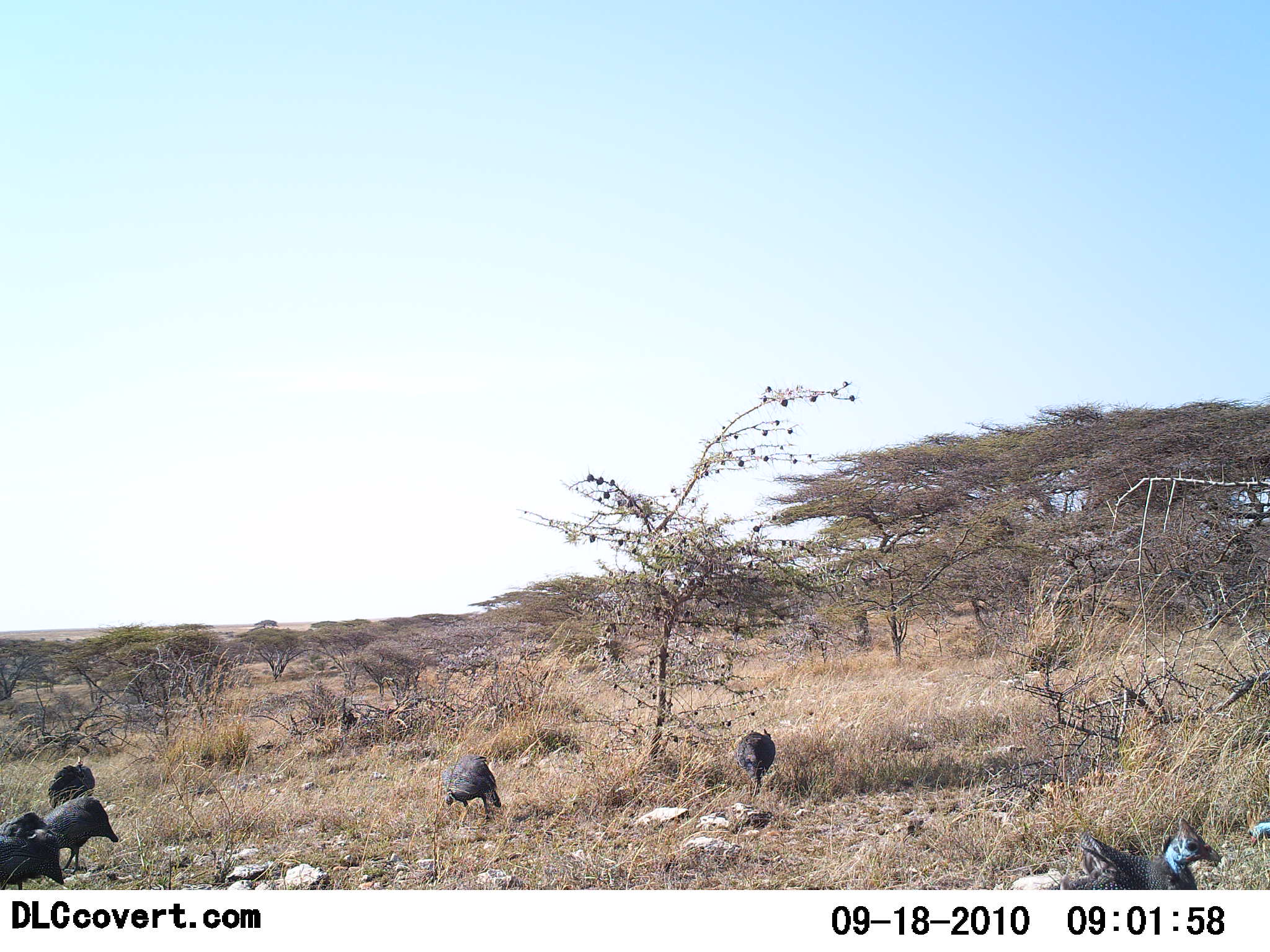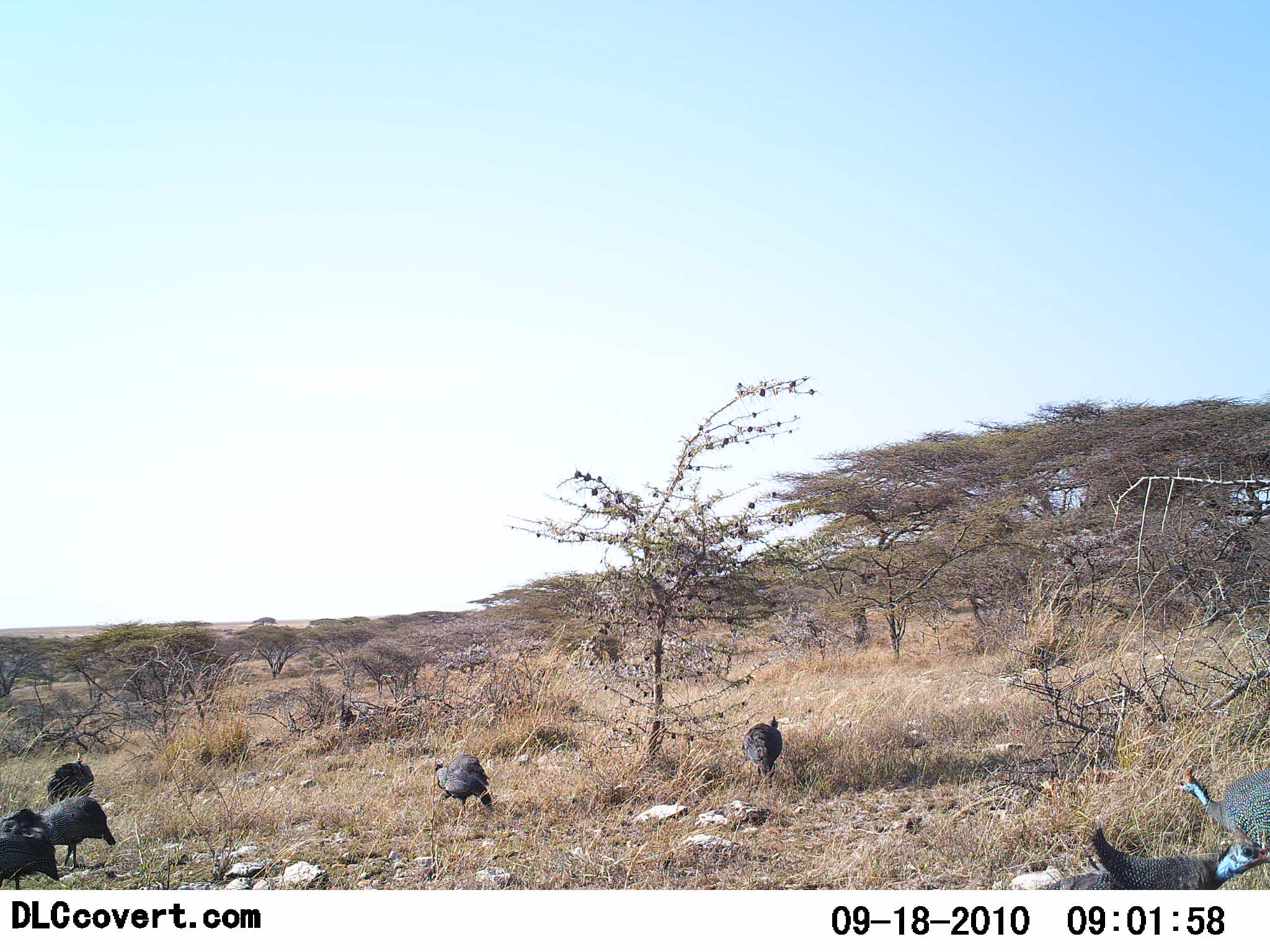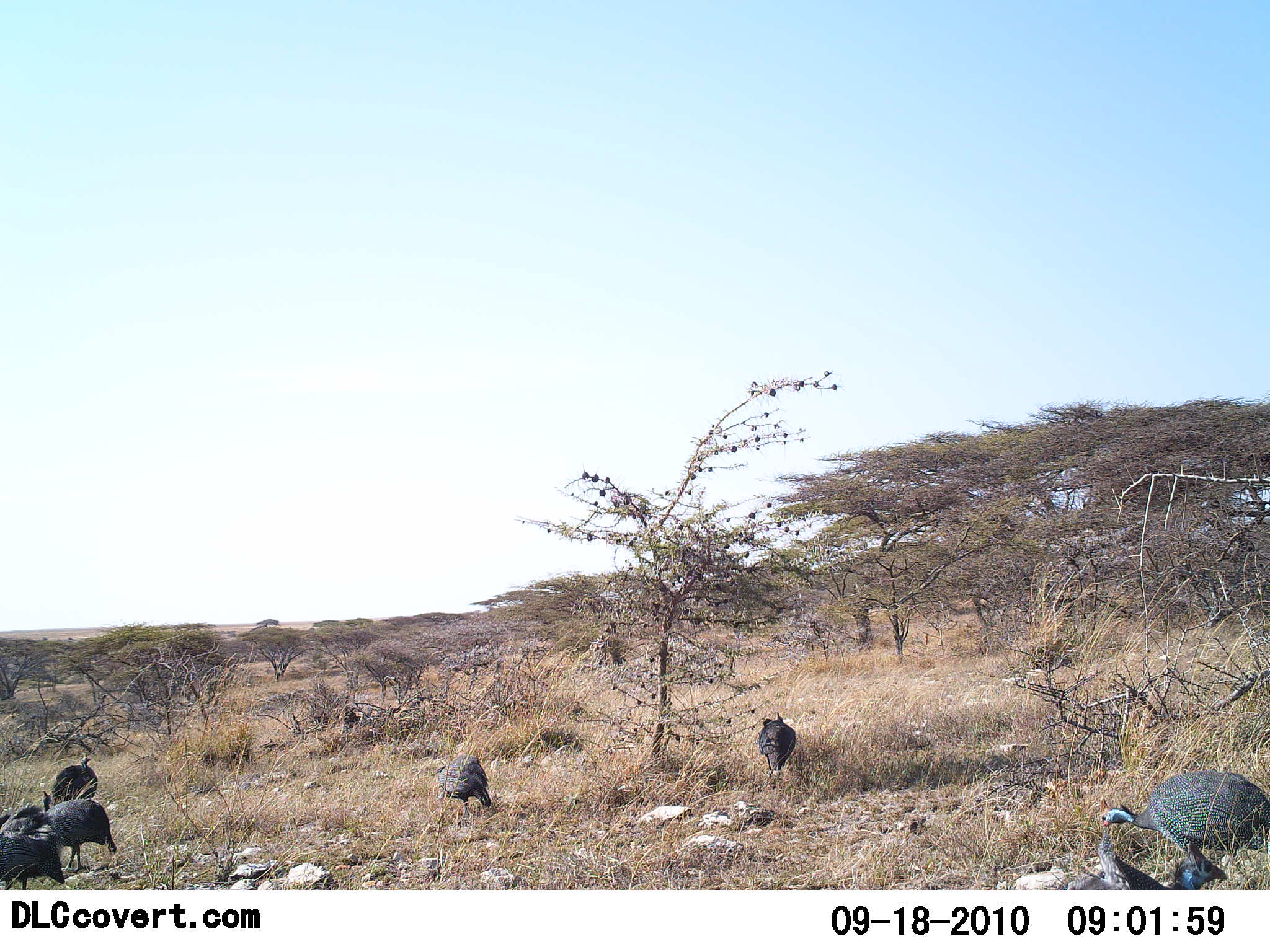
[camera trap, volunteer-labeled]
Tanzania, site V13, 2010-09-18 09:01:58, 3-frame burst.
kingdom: Animalia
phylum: Chordata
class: Aves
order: Galliformes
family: Numididae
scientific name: Numididae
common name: guinea fowl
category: guineafowl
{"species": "guineafowl (guinea fowl) (Numididae)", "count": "7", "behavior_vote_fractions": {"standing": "33%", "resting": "8%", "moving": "67%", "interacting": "0%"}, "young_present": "0%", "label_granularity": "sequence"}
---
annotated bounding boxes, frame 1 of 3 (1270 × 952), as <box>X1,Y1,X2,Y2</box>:
animal: <box>1050,817,1222,891</box>; <box>33,795,118,874</box>; <box>0,811,67,889</box>; <box>437,753,502,821</box>; <box>730,726,779,804</box>; <box>45,757,96,811</box>; <box>1247,811,1270,850</box>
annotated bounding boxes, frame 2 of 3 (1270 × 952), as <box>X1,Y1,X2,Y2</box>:
animal: <box>1039,825,1270,889</box>; <box>1177,759,1270,858</box>; <box>9,796,117,866</box>; <box>0,808,66,888</box>; <box>432,755,493,819</box>; <box>735,712,784,789</box>; <box>45,757,96,811</box>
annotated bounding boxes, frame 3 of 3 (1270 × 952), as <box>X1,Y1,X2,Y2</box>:
animal: <box>1096,769,1270,878</box>; <box>1049,824,1270,889</box>; <box>19,801,118,866</box>; <box>0,808,66,891</box>; <box>432,755,493,819</box>; <box>750,712,797,786</box>; <box>45,757,96,811</box>